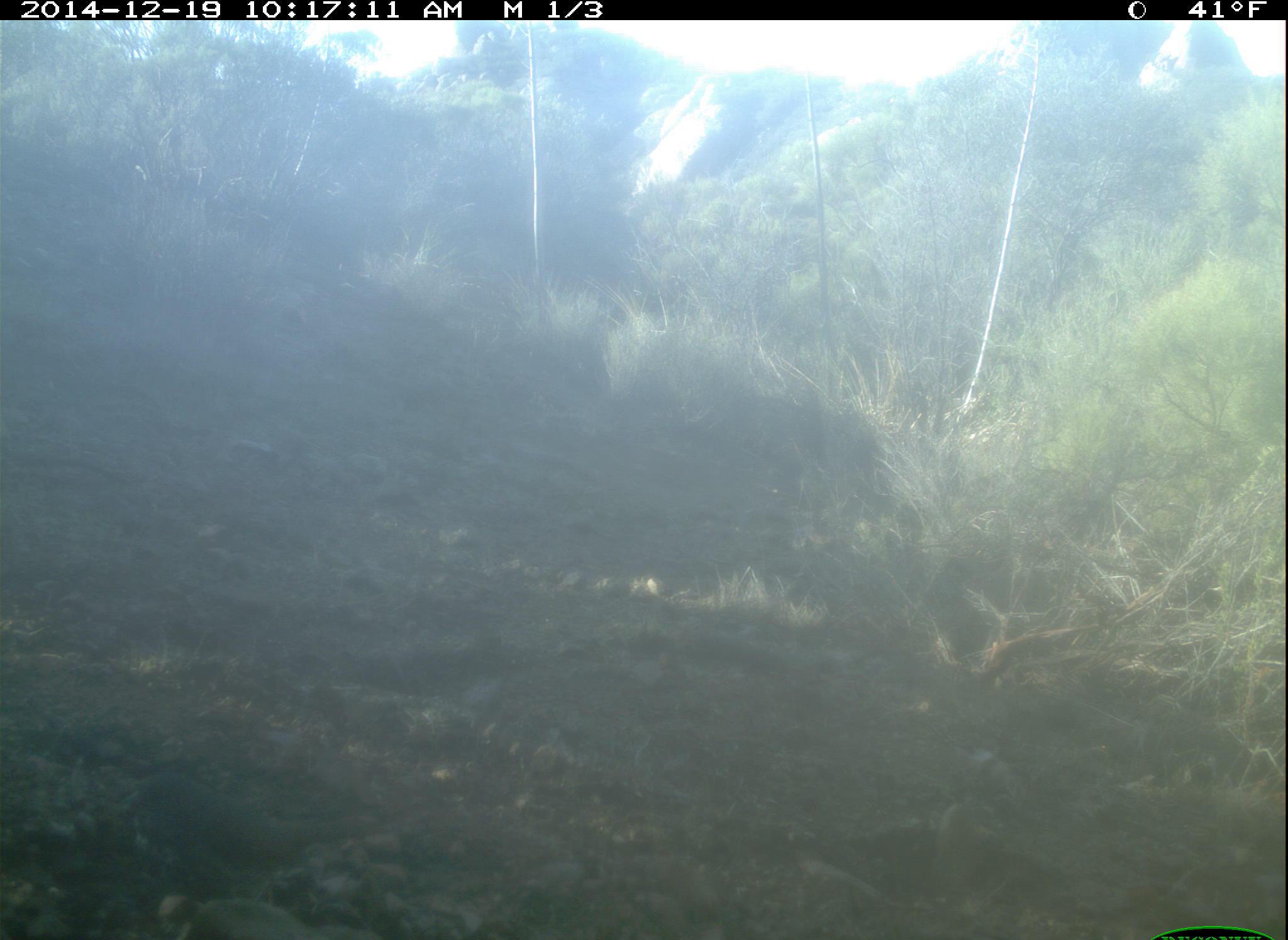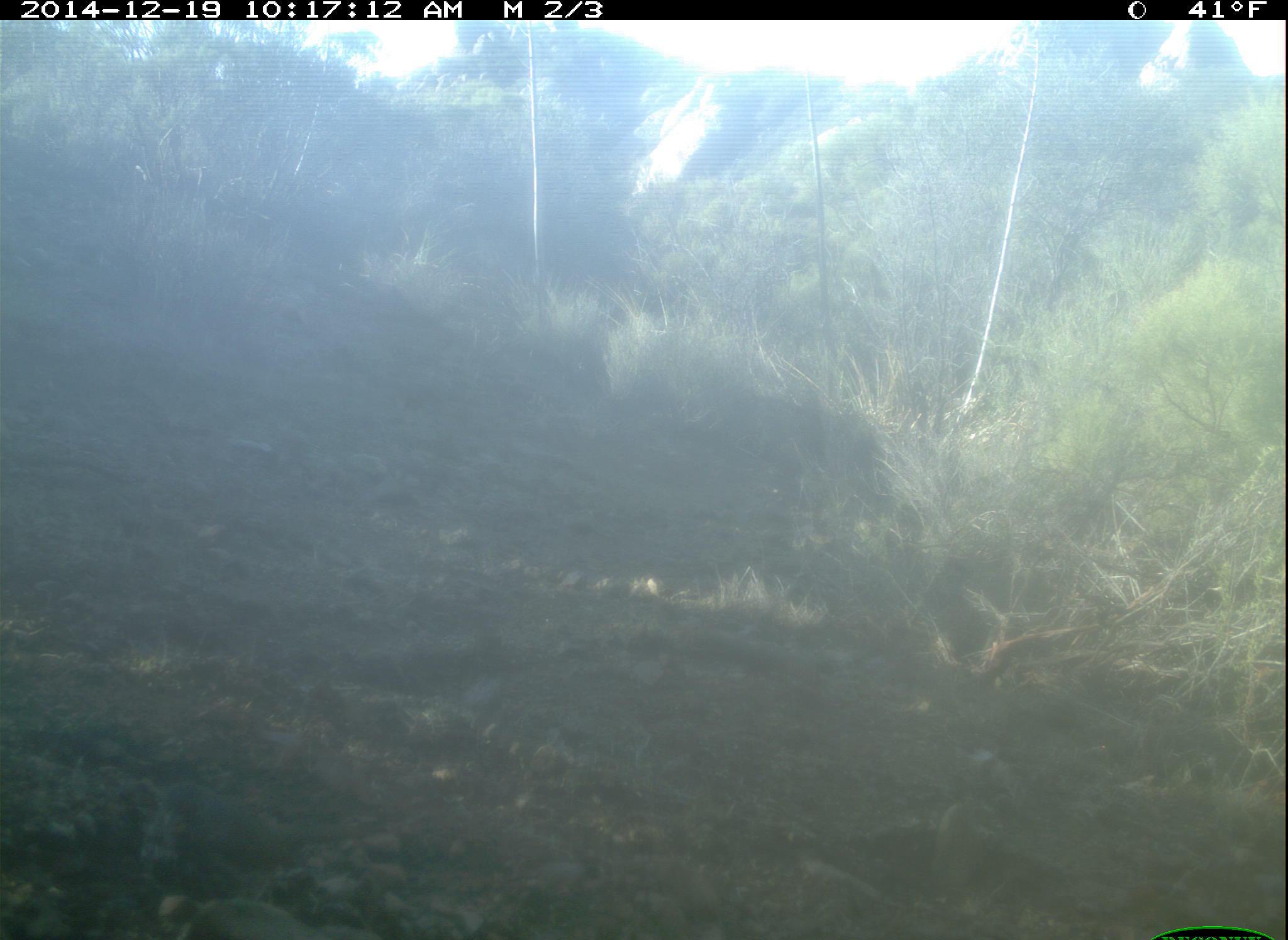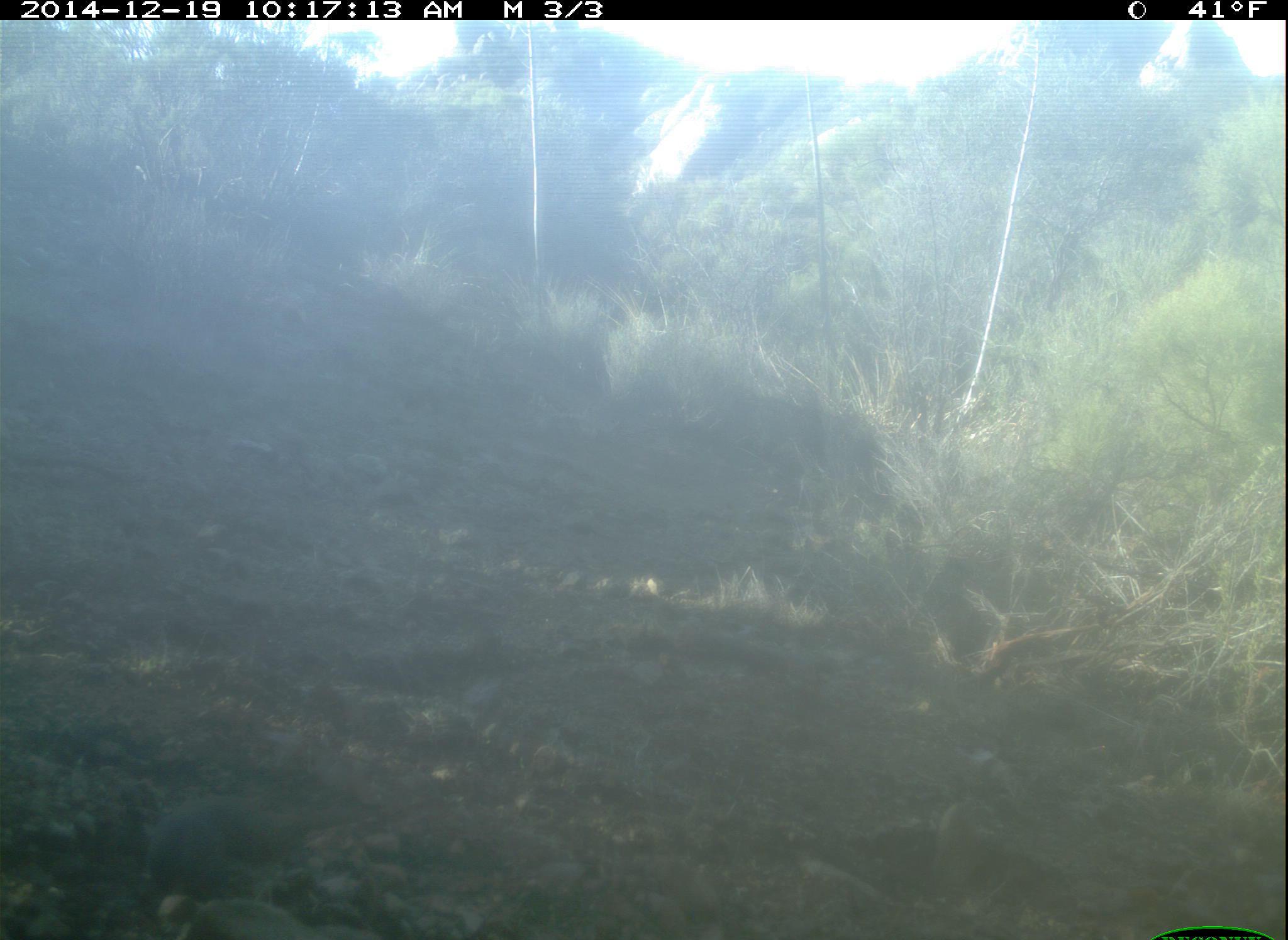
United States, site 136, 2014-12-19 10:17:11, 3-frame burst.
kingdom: Animalia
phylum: Chordata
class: Aves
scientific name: Aves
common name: bird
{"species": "bird (Aves)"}